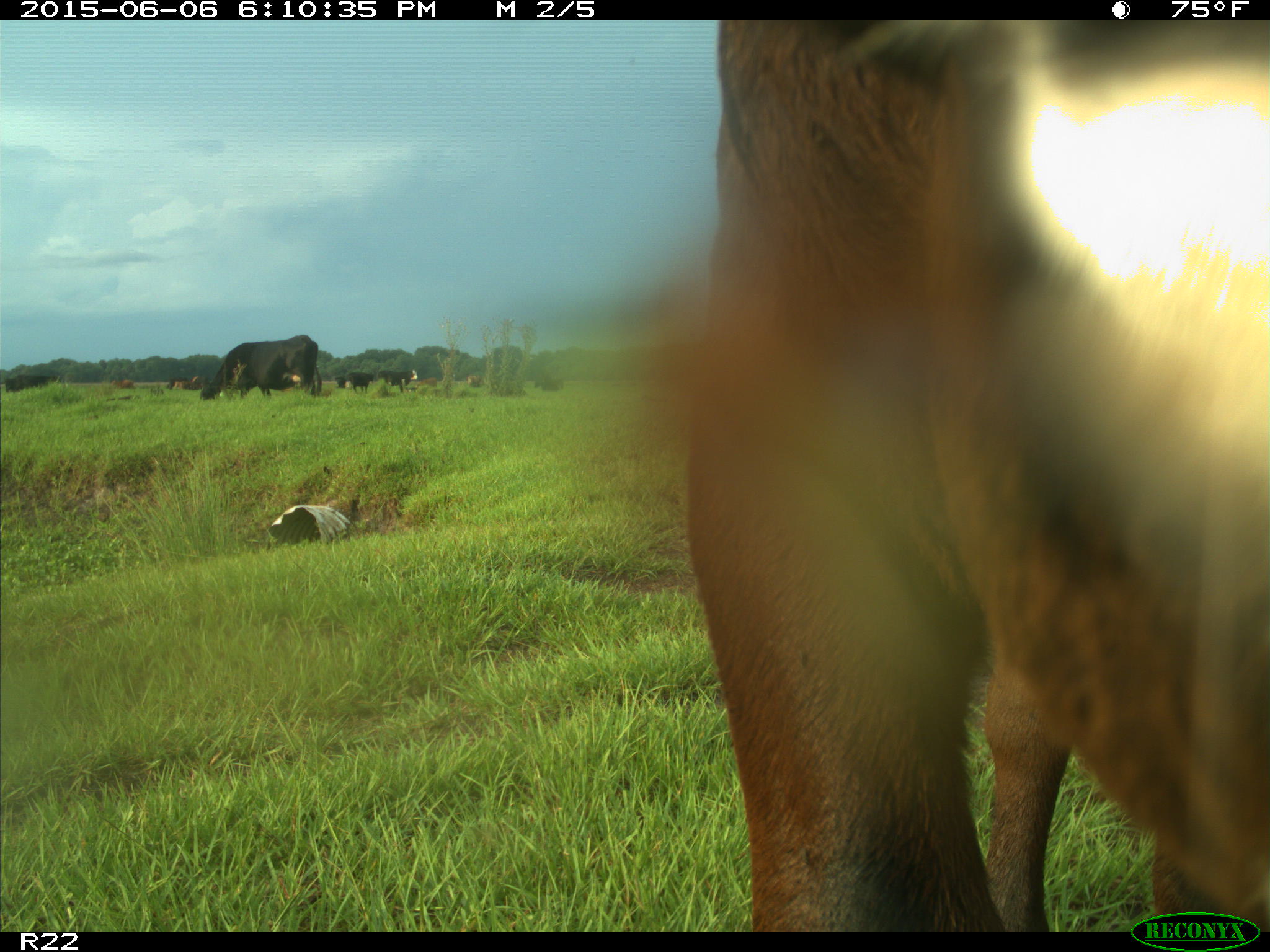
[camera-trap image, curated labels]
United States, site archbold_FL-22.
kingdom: Animalia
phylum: Chordata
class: Mammalia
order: Artiodactyla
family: Bovidae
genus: Bos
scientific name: Bos taurus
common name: domestic cow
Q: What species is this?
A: Bos taurus (domestic cow).